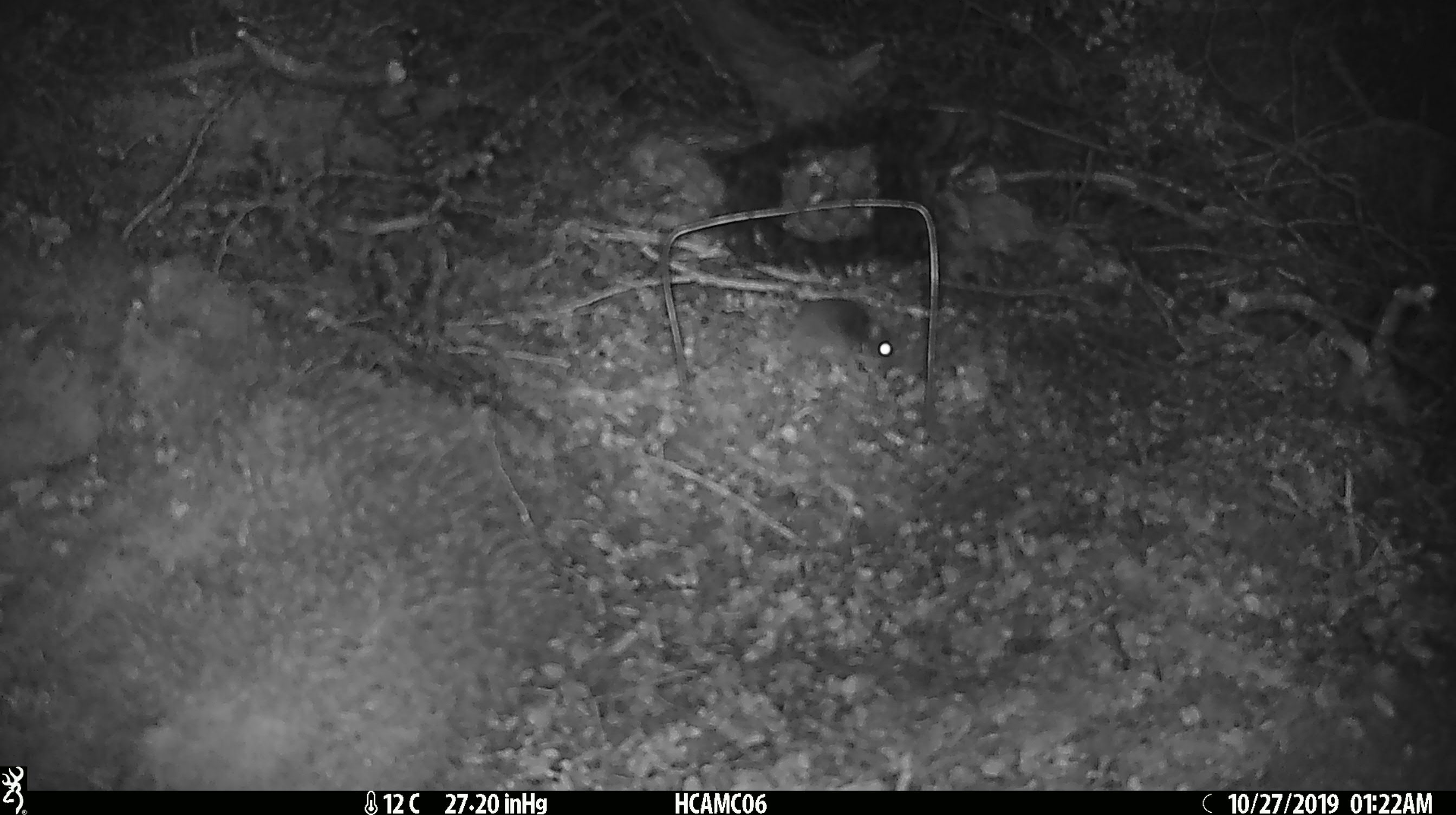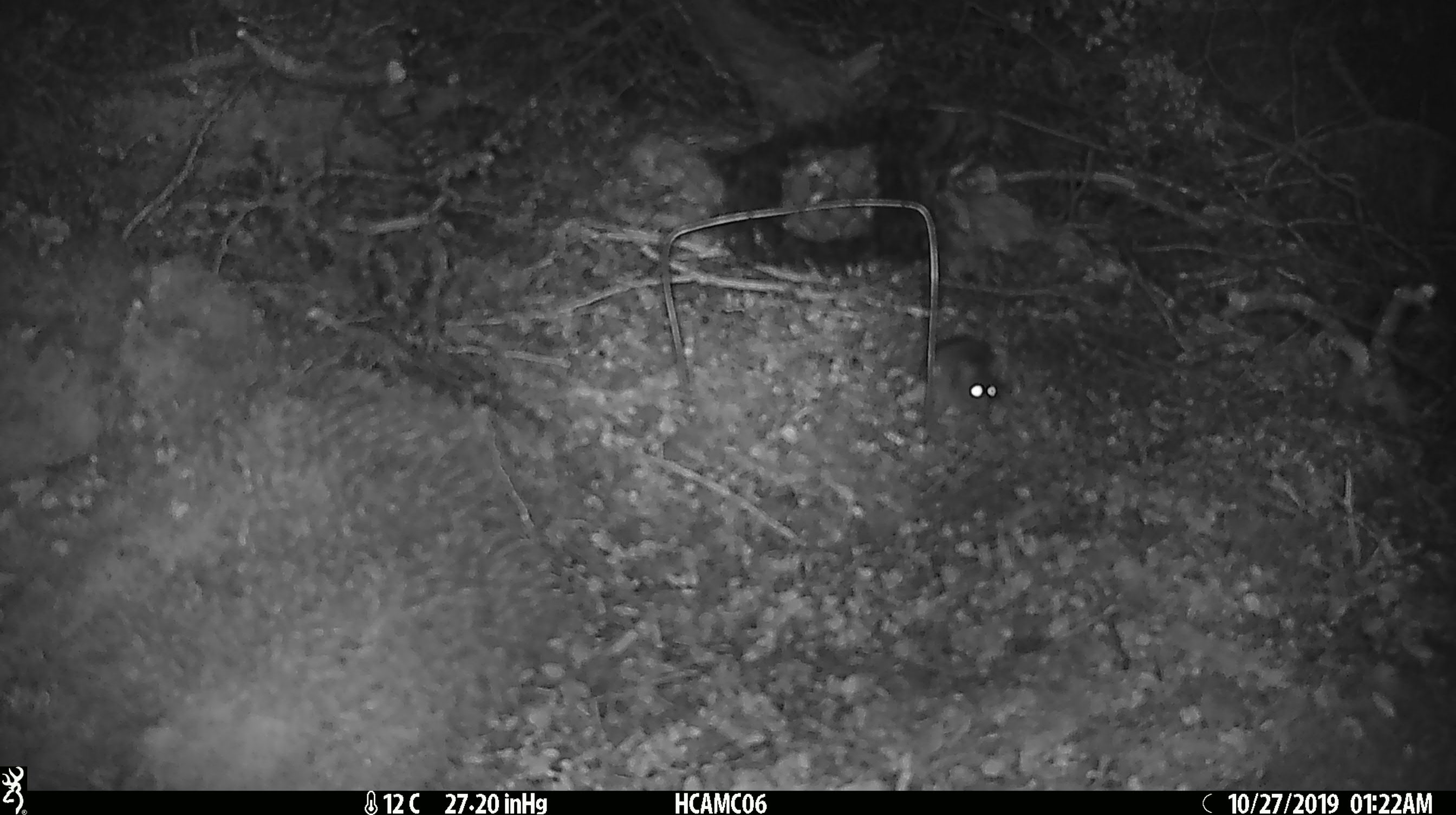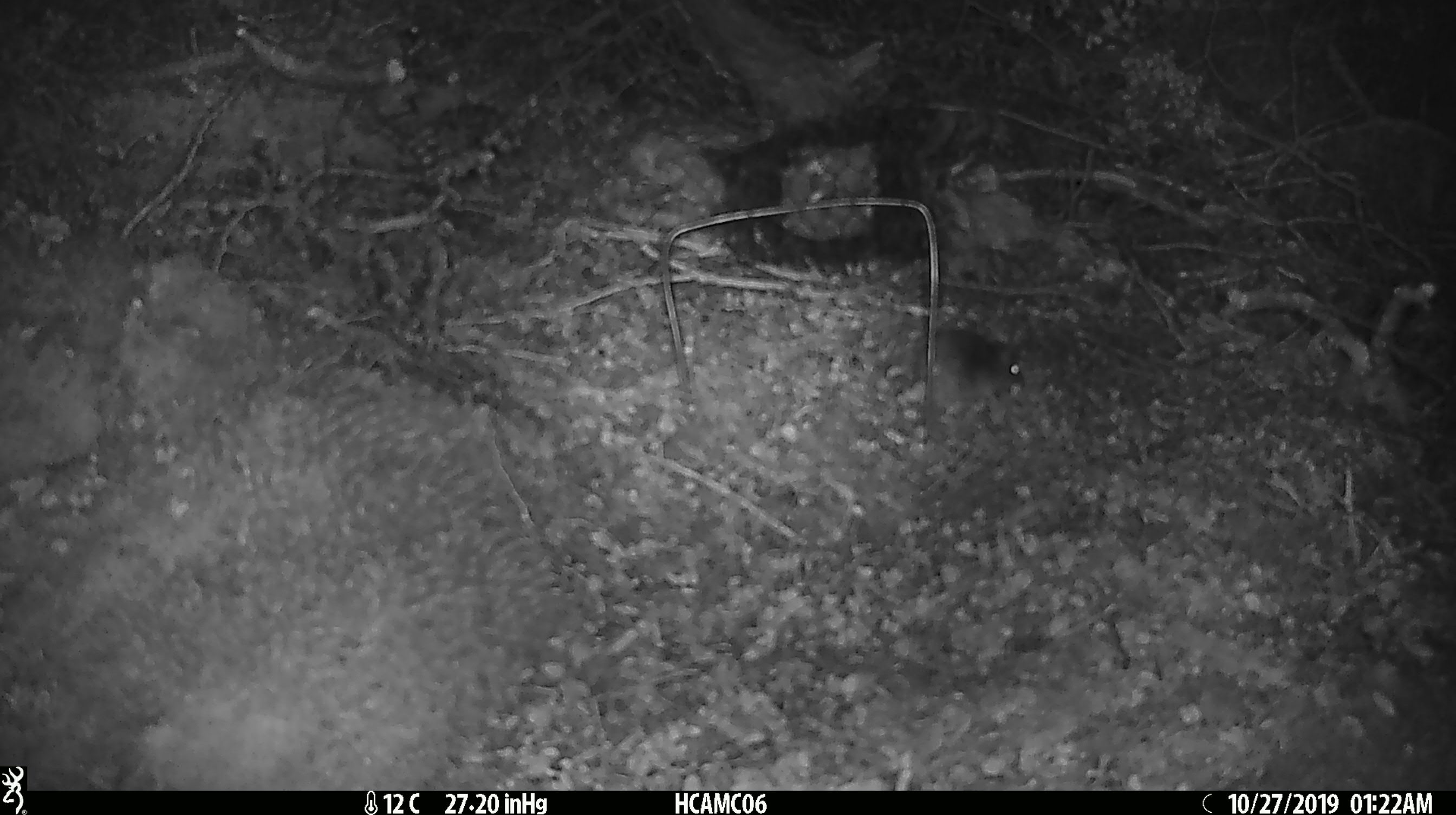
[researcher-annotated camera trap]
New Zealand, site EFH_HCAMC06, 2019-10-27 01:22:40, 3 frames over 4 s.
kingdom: Animalia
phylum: Chordata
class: Mammalia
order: Rodentia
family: Muridae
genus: Mus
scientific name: Mus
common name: mouse